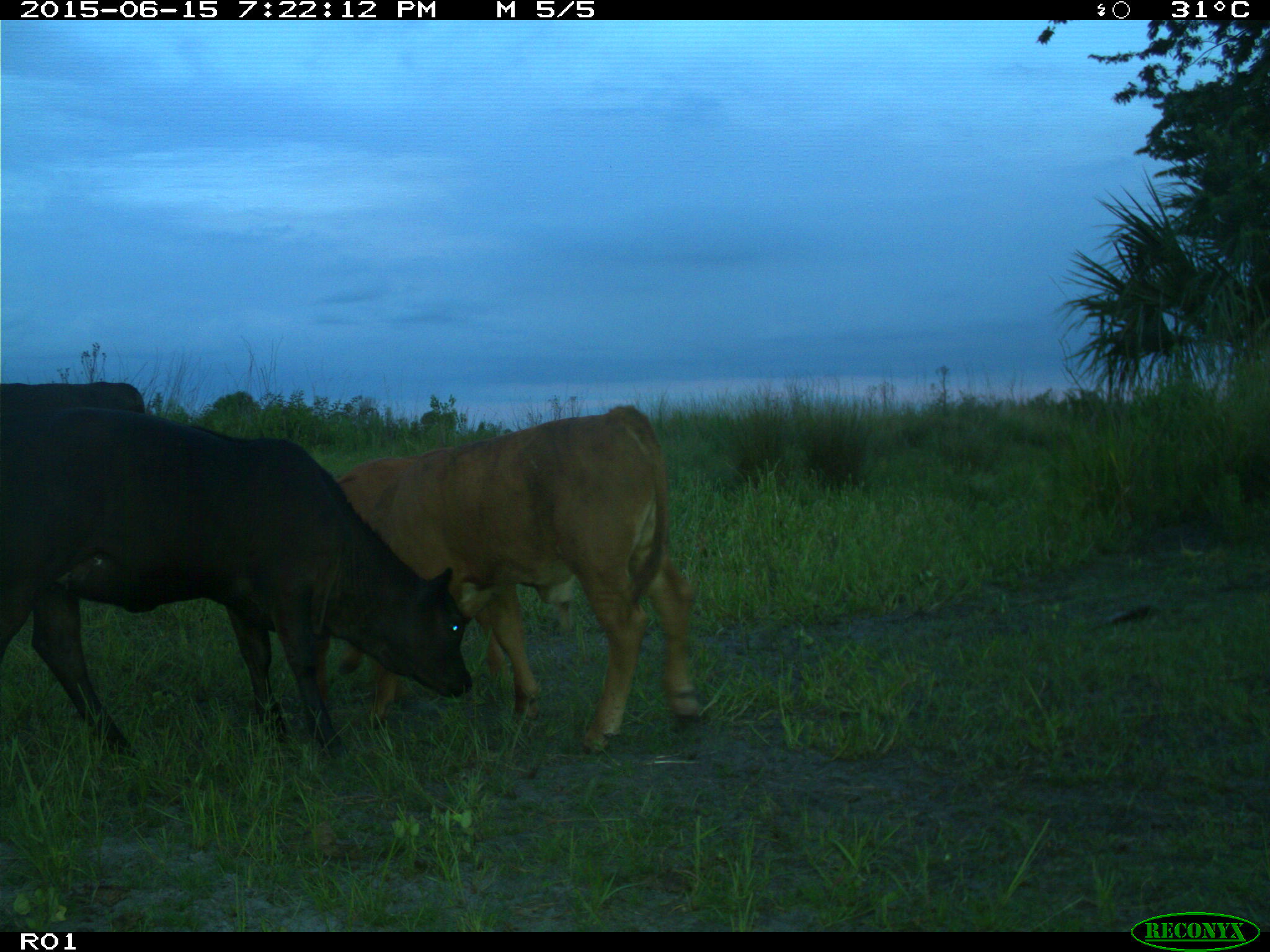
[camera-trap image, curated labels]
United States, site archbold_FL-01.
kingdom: Animalia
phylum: Chordata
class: Mammalia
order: Artiodactyla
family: Bovidae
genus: Bos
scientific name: Bos taurus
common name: domestic cow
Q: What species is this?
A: Bos taurus (domestic cow).